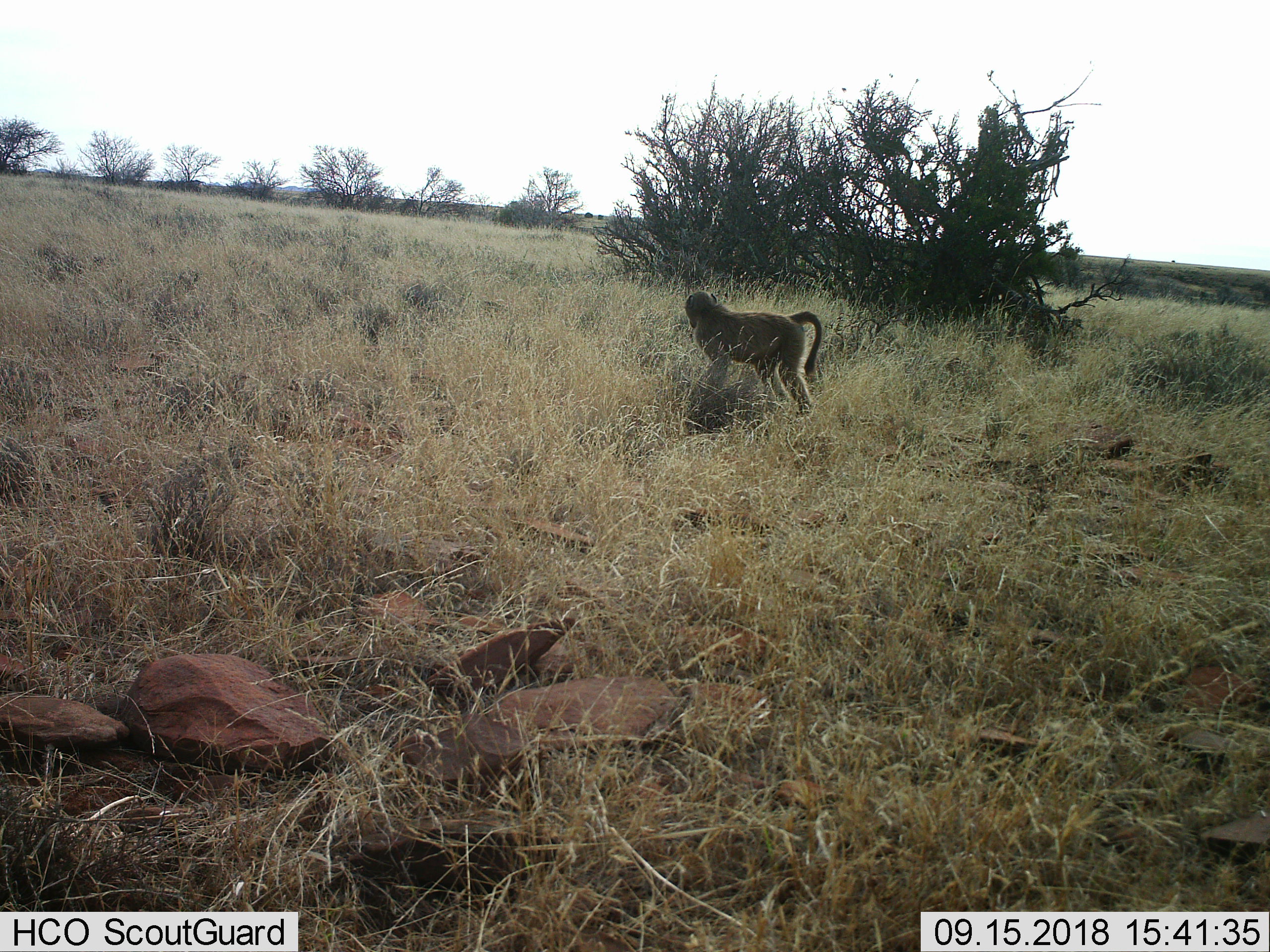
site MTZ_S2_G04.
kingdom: Animalia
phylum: Chordata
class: Mammalia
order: Primates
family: Cercopithecidae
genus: Papio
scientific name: Papio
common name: baboon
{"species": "baboon (Papio)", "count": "1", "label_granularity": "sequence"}